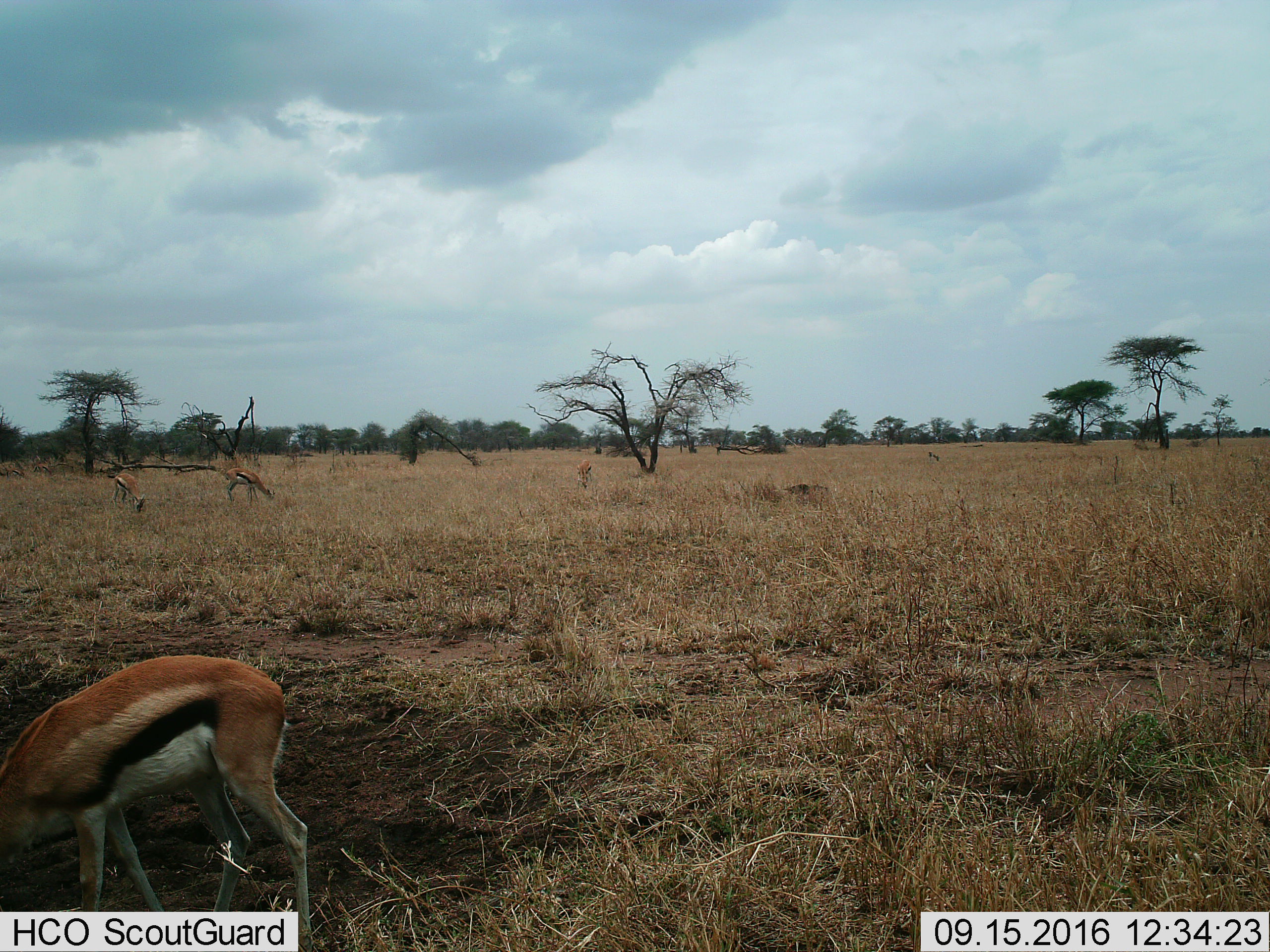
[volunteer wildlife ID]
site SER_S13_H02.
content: unidentified animal